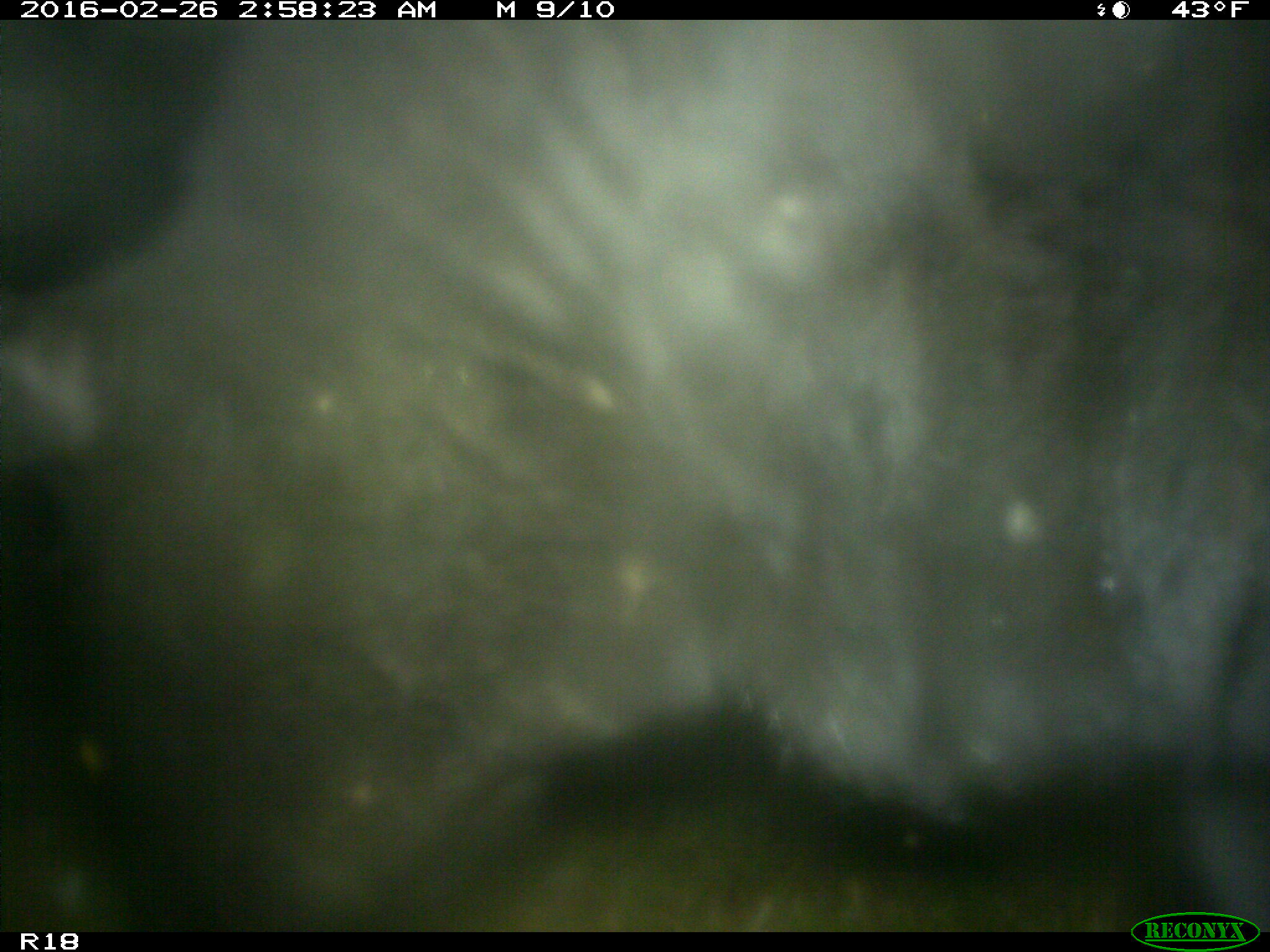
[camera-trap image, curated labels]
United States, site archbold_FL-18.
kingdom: Animalia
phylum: Chordata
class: Mammalia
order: Artiodactyla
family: Bovidae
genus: Bos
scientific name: Bos taurus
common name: domestic cow